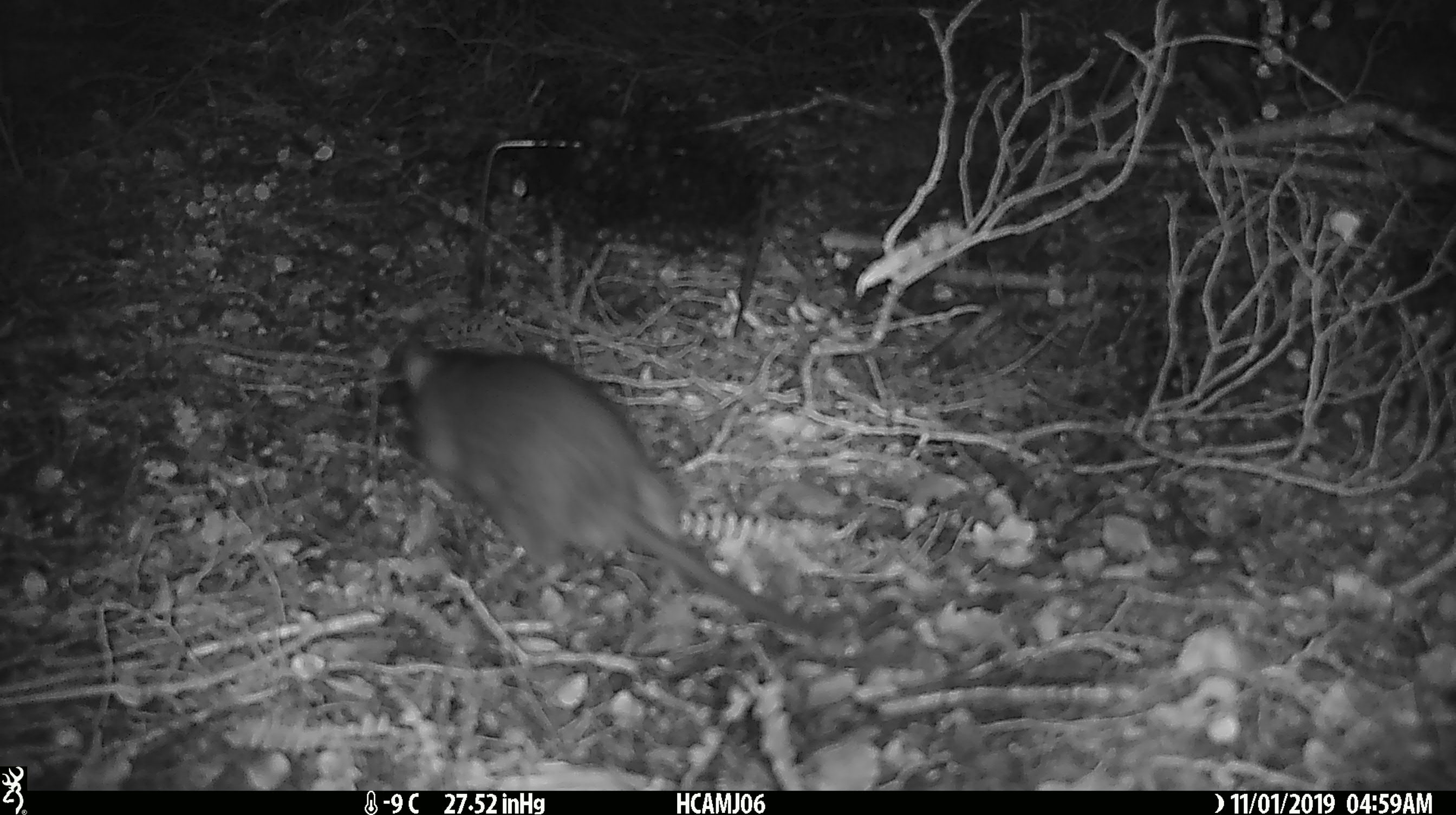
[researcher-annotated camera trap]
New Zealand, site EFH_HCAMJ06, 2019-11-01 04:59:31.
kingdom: Animalia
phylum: Chordata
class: Mammalia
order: Rodentia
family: Muridae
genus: Rattus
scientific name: Rattus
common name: rat